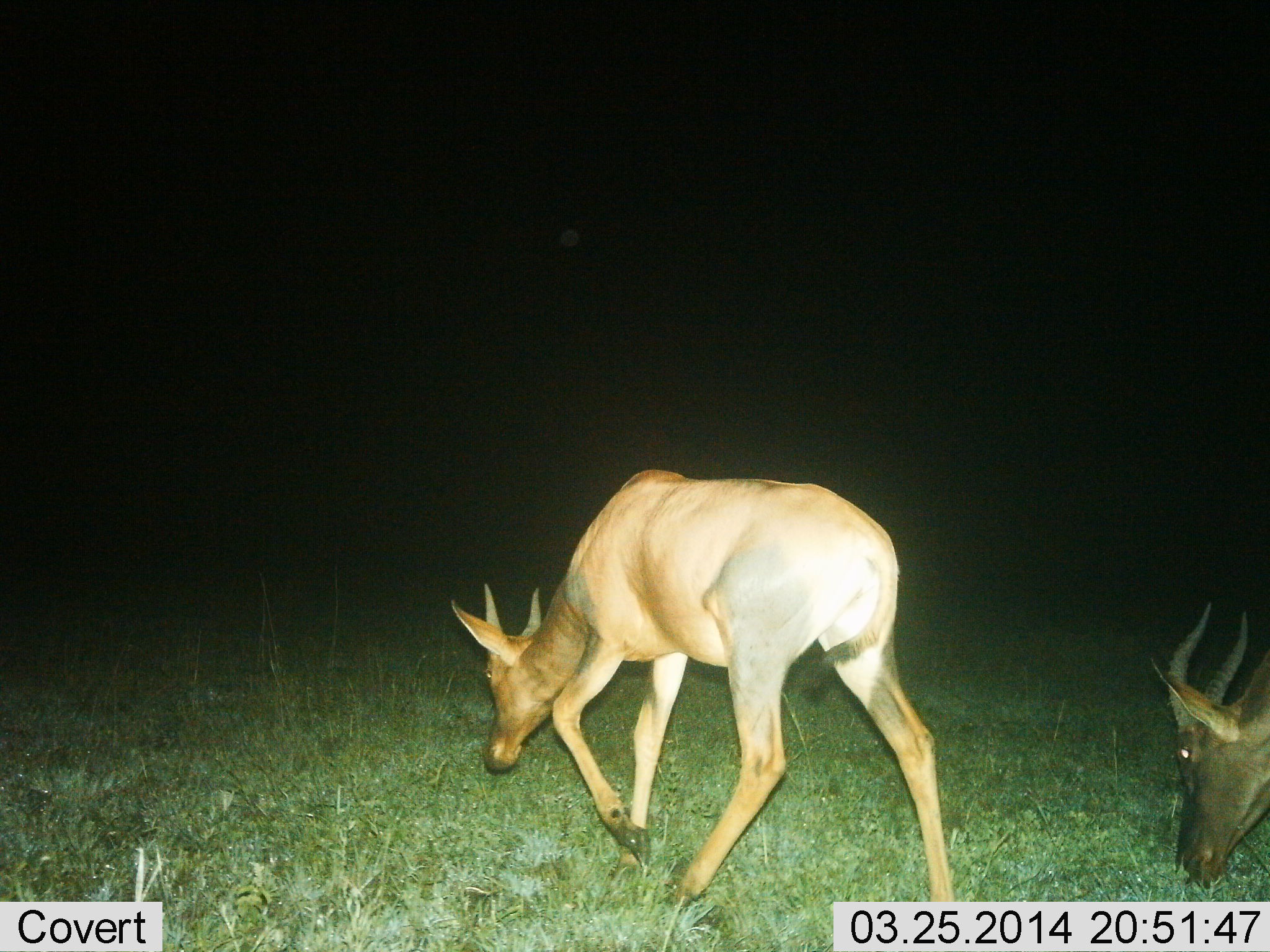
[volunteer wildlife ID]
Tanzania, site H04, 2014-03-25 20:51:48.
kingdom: Animalia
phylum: Chordata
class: Mammalia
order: Artiodactyla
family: Bovidae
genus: Damaliscus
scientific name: Damaliscus lunatus jimela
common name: topi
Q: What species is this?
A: Topi (Damaliscus lunatus jimela).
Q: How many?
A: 2.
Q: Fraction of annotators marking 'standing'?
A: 0%.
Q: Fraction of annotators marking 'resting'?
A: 0%.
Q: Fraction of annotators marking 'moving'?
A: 40%.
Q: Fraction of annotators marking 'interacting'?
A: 0%.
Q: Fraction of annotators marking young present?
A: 0%.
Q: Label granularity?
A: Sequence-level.